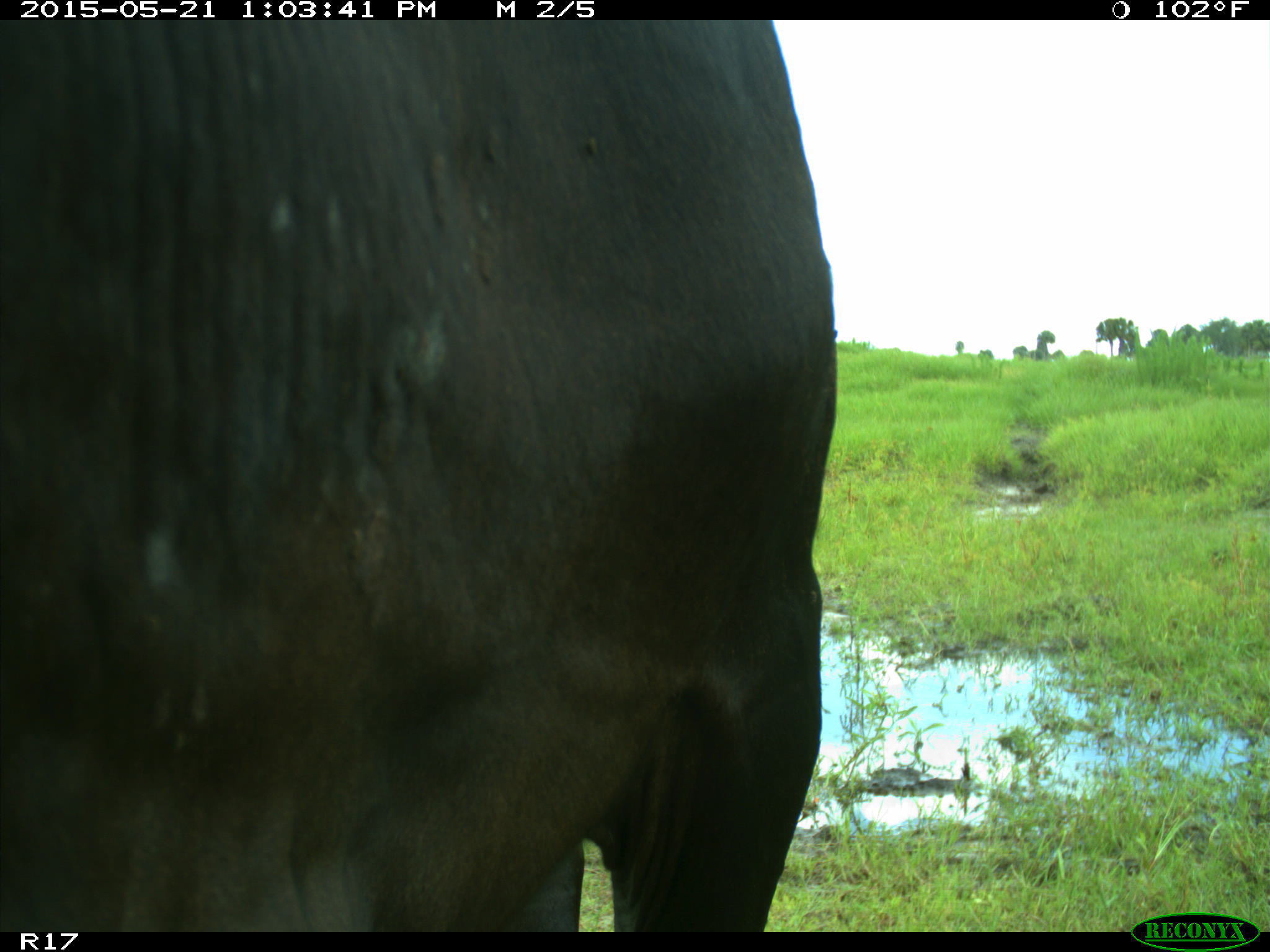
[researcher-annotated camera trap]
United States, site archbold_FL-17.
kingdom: Animalia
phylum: Chordata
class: Mammalia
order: Artiodactyla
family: Bovidae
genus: Bos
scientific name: Bos taurus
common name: domestic cow